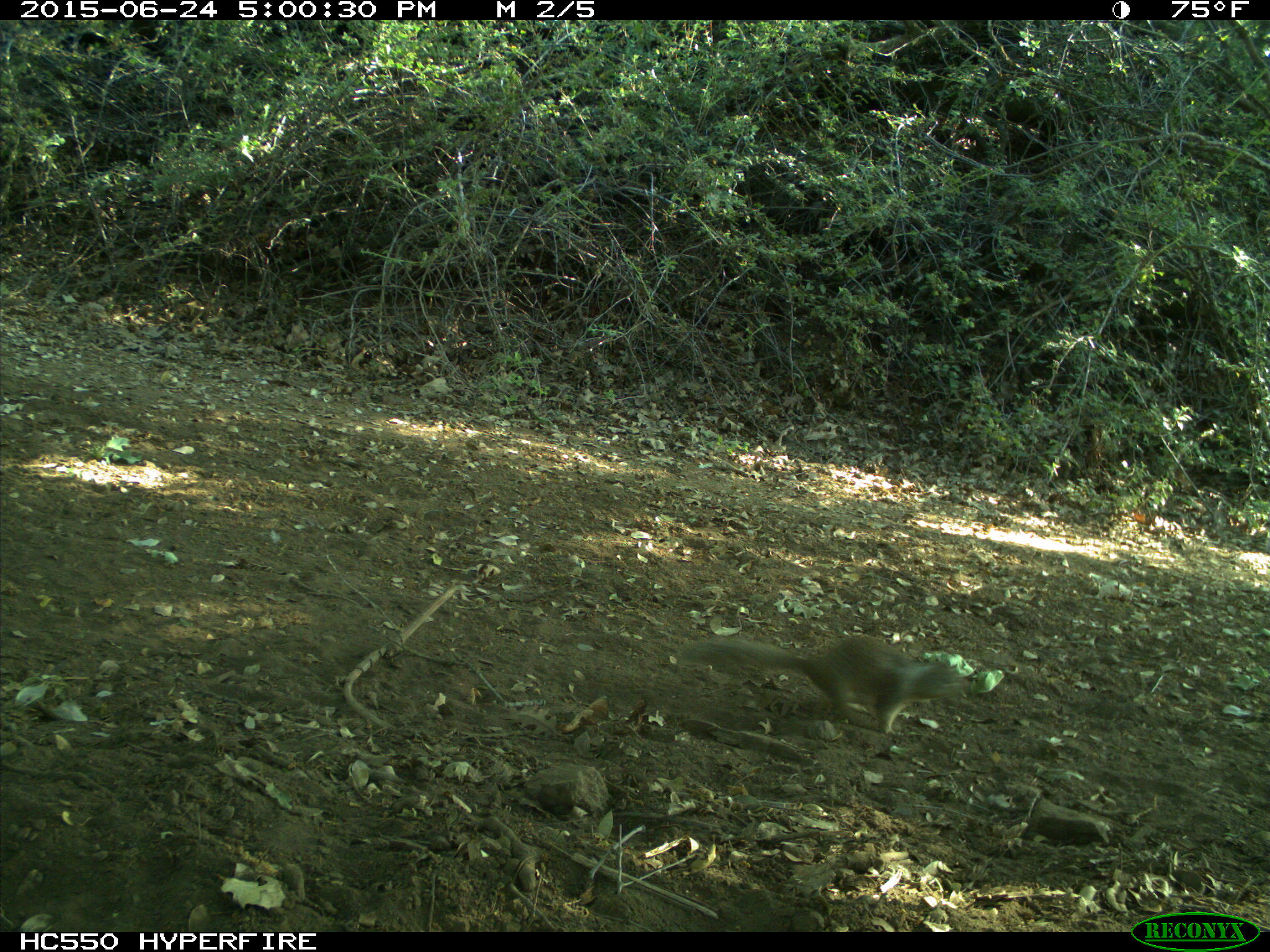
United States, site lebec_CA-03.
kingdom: Animalia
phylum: Chordata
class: Mammalia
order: Rodentia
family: Sciuridae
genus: Otospermophilus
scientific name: Otospermophilus beecheyi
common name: california ground squirrel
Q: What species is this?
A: Otospermophilus beecheyi (california ground squirrel).